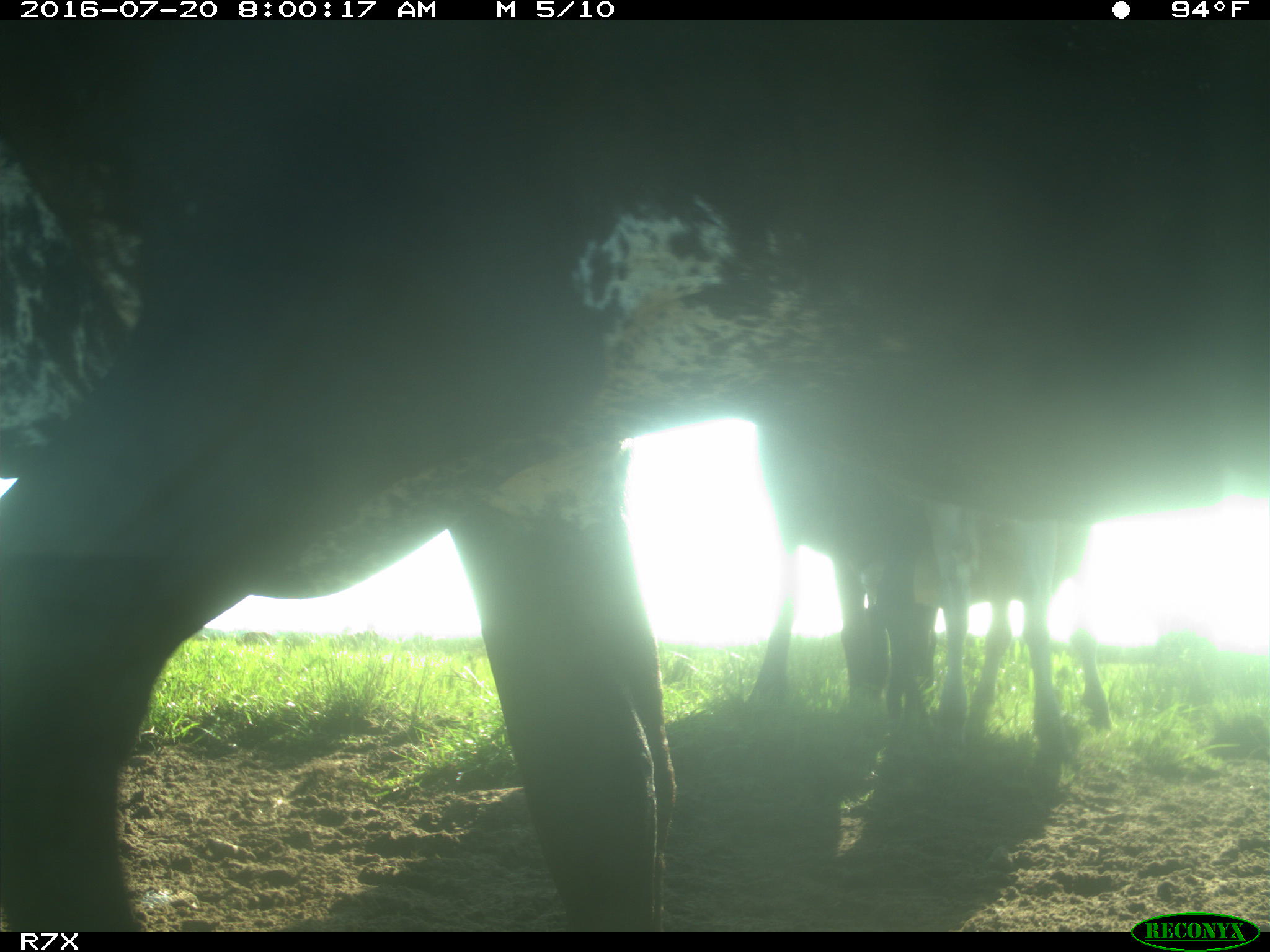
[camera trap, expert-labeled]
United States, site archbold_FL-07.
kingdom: Animalia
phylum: Chordata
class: Mammalia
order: Artiodactyla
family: Bovidae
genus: Bos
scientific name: Bos taurus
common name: domestic cow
Bos taurus (domestic cow).